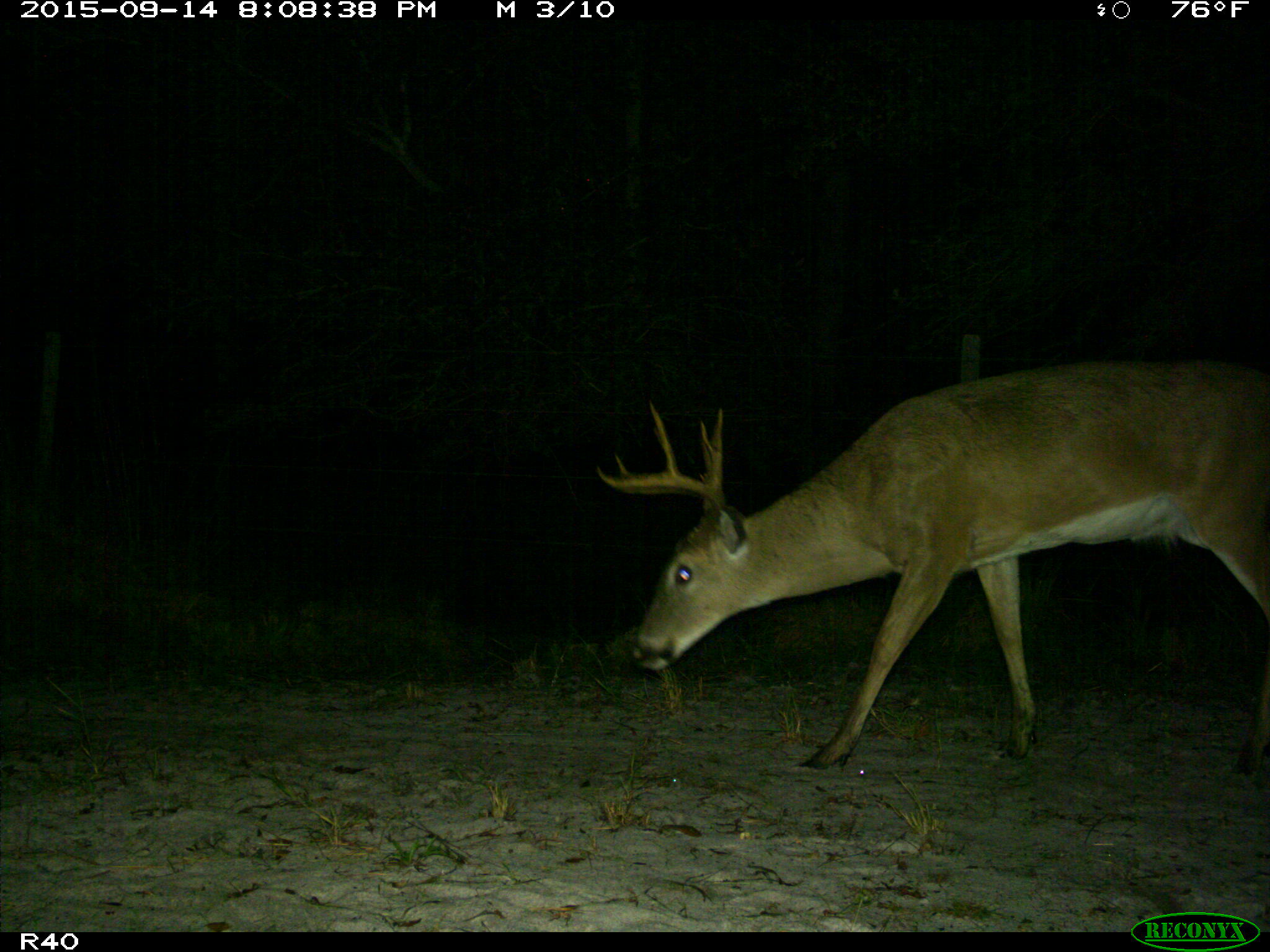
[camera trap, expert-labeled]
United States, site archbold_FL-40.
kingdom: Animalia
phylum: Chordata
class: Mammalia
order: Artiodactyla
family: Cervidae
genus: Odocoileus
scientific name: Odocoileus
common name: deer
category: unidentified deer